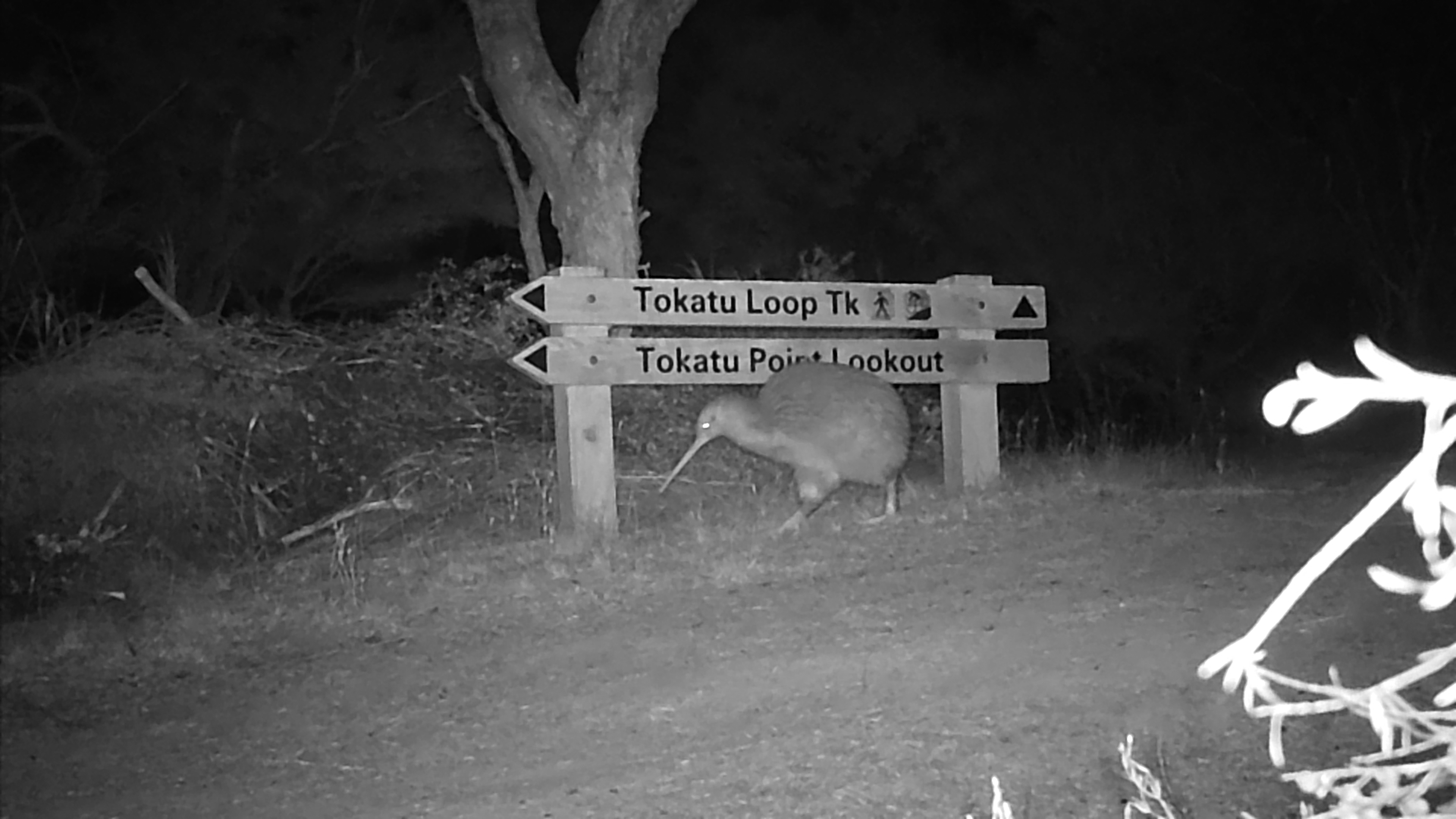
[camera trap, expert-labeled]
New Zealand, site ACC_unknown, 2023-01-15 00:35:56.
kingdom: Animalia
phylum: Chordata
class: Aves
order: Apterygiformes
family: Apterygidae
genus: Apteryx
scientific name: Apteryx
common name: kiwi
Kiwi (Apteryx).